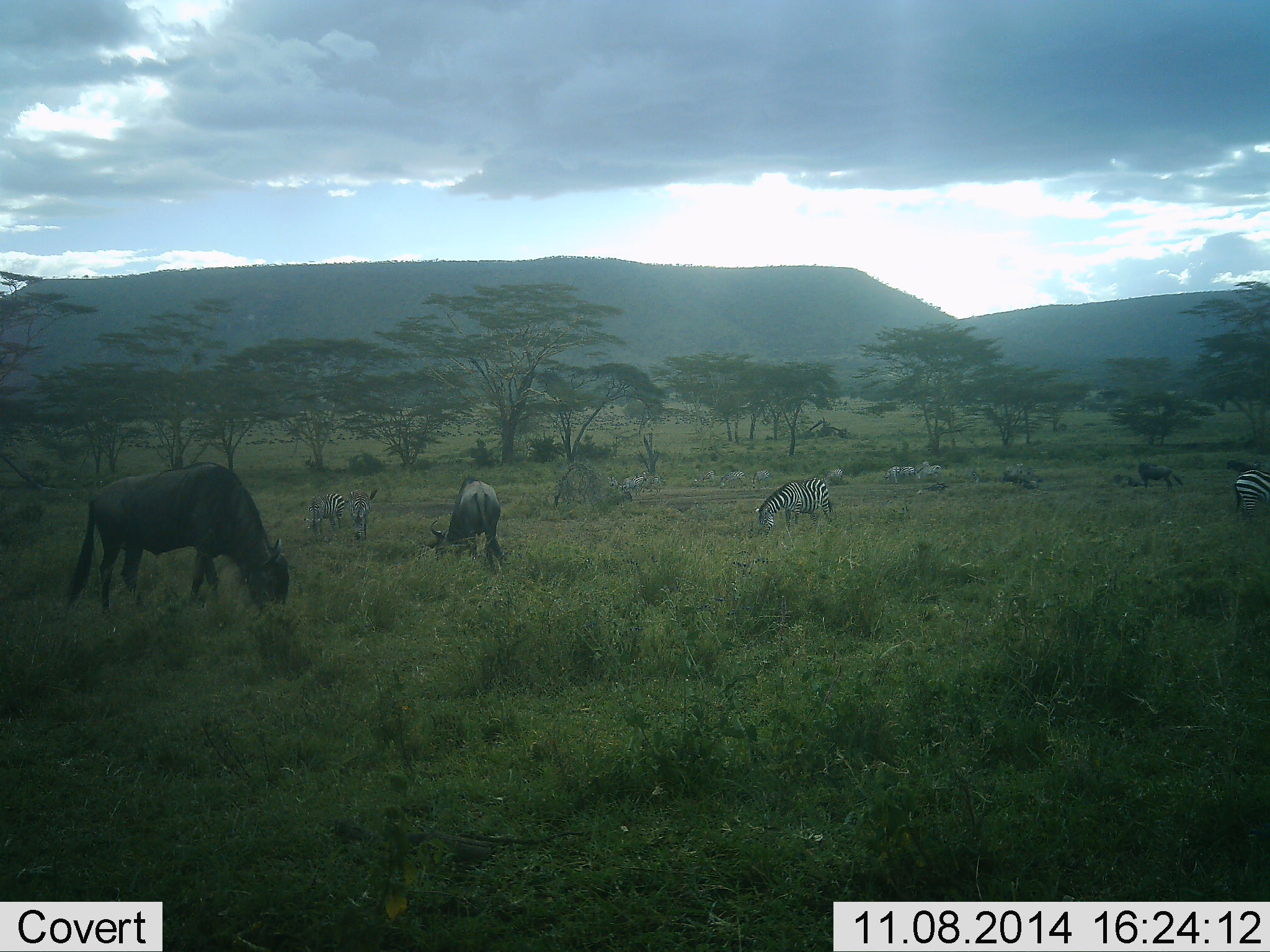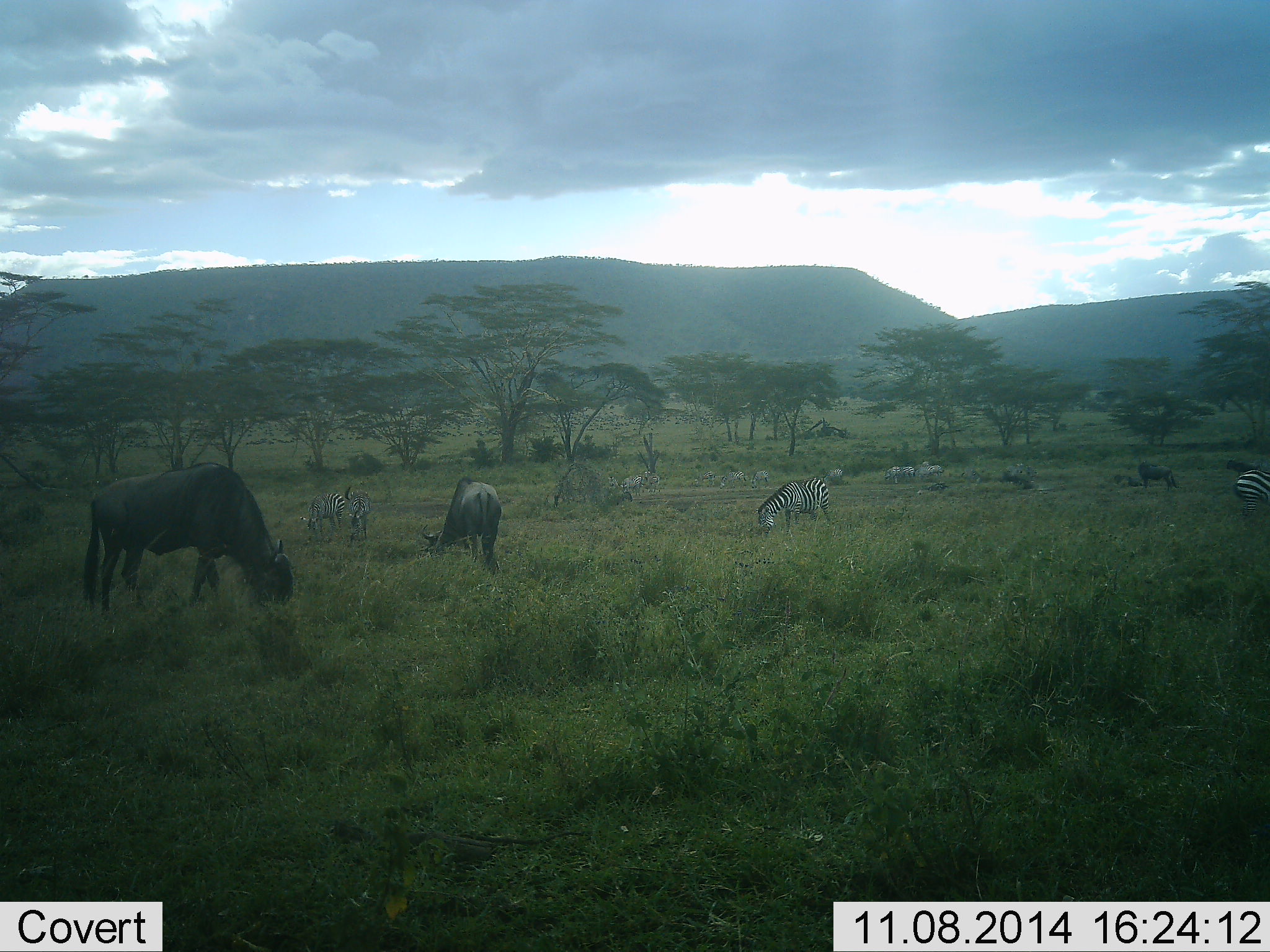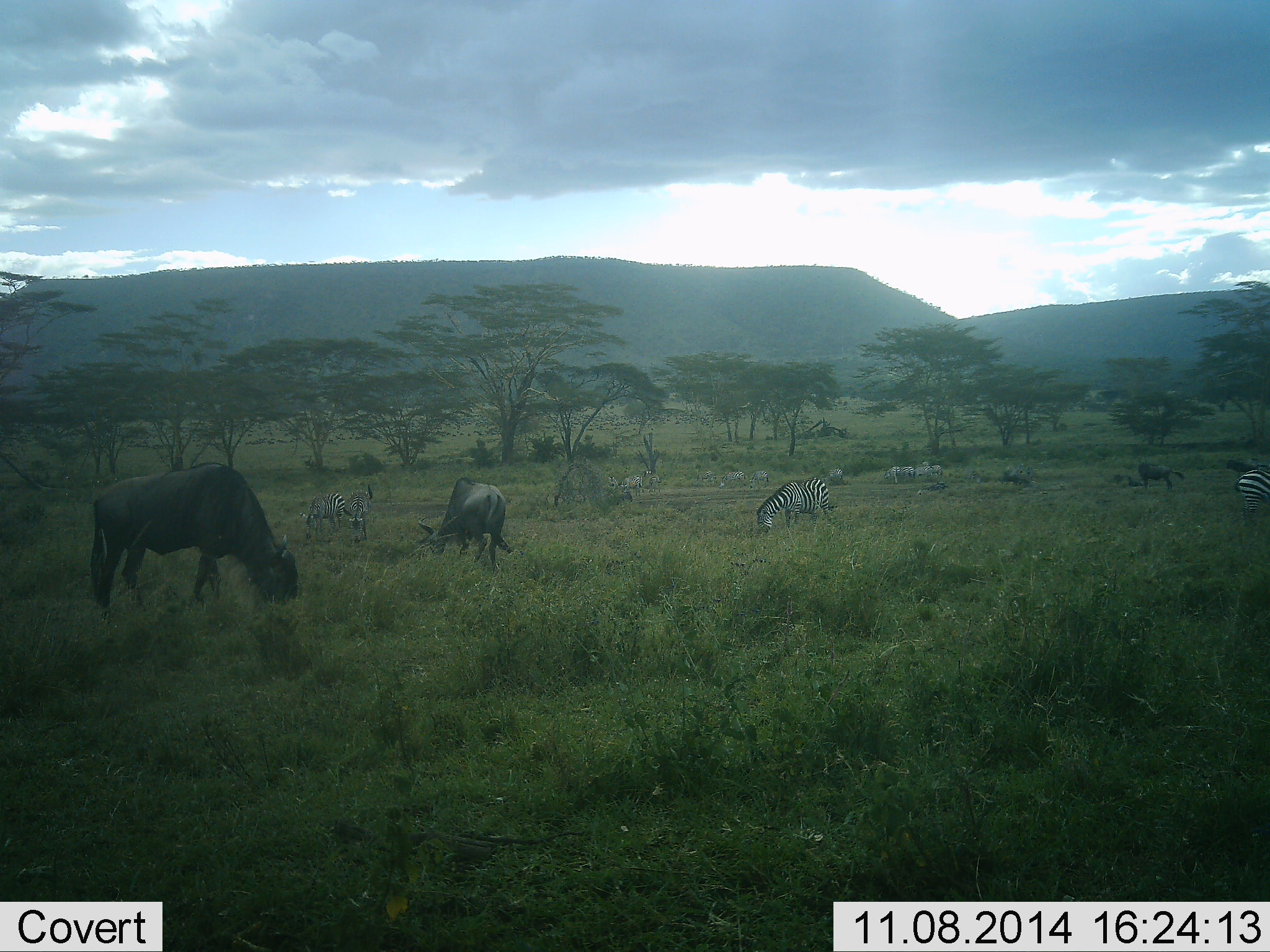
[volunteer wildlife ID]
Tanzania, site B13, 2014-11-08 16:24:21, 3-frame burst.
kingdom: Animalia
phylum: Chordata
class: Mammalia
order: Artiodactyla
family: Bovidae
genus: Connochaetes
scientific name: Connochaetes taurinus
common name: blue wildebeest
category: wildebeest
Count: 4.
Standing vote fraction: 20%.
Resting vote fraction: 0%.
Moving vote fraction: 0%.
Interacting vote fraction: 0%.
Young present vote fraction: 0%.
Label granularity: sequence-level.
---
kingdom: Animalia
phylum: Chordata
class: Mammalia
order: Perissodactyla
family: Equidae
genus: Equus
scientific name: Equus quagga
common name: plains zebra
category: zebra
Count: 9.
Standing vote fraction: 27%.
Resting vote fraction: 0%.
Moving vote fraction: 9%.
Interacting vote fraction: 0%.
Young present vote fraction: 0%.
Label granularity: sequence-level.